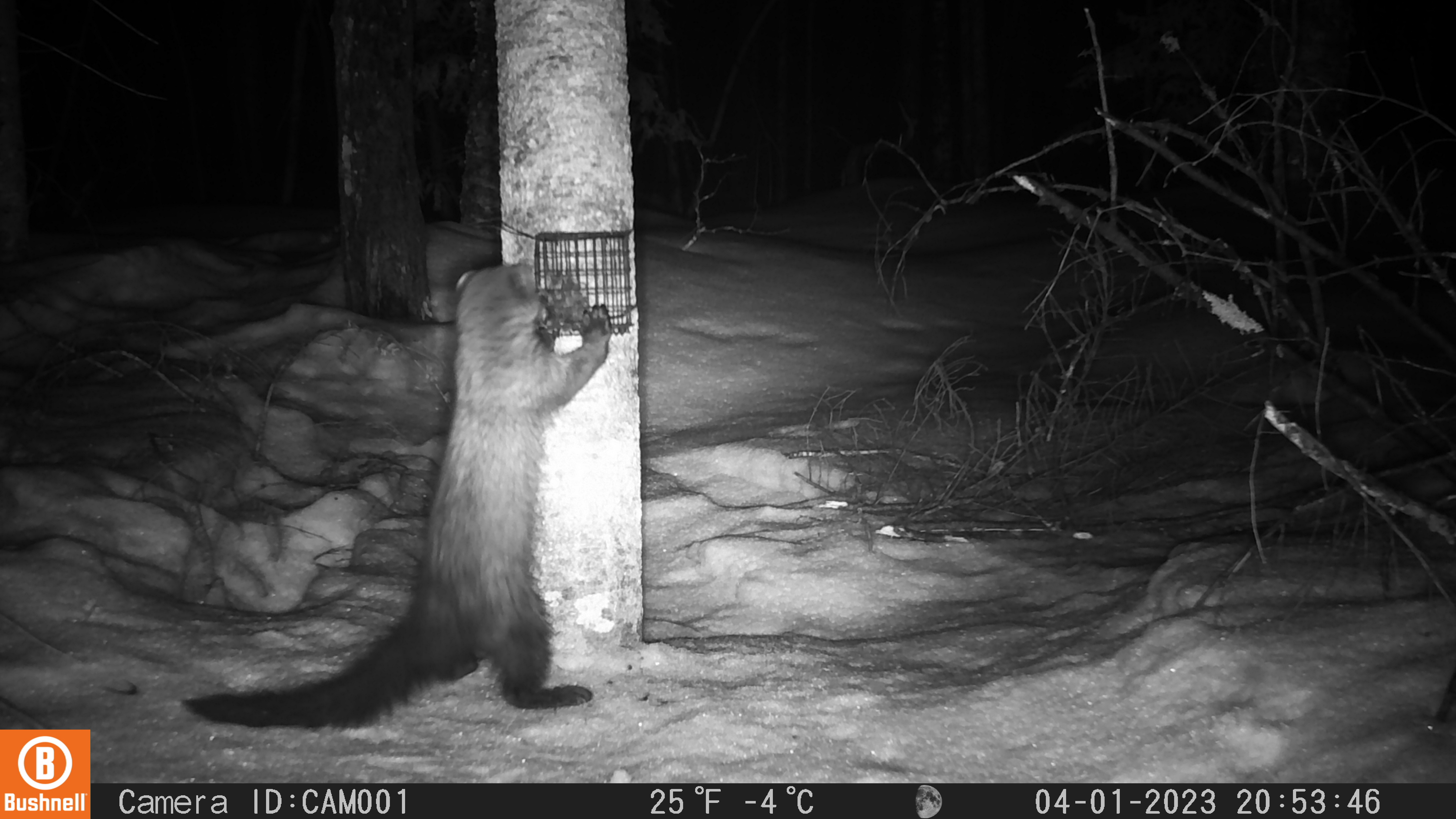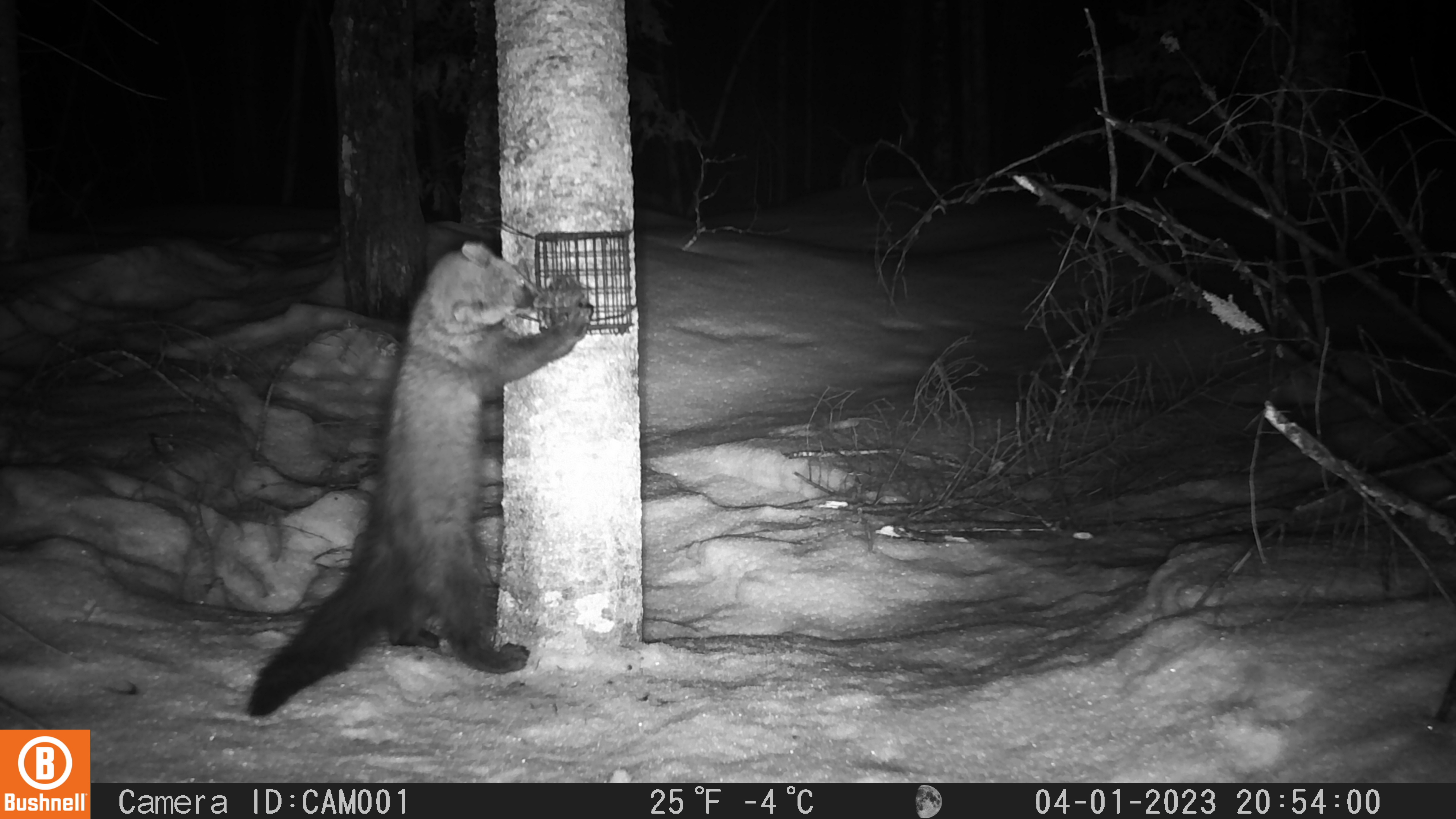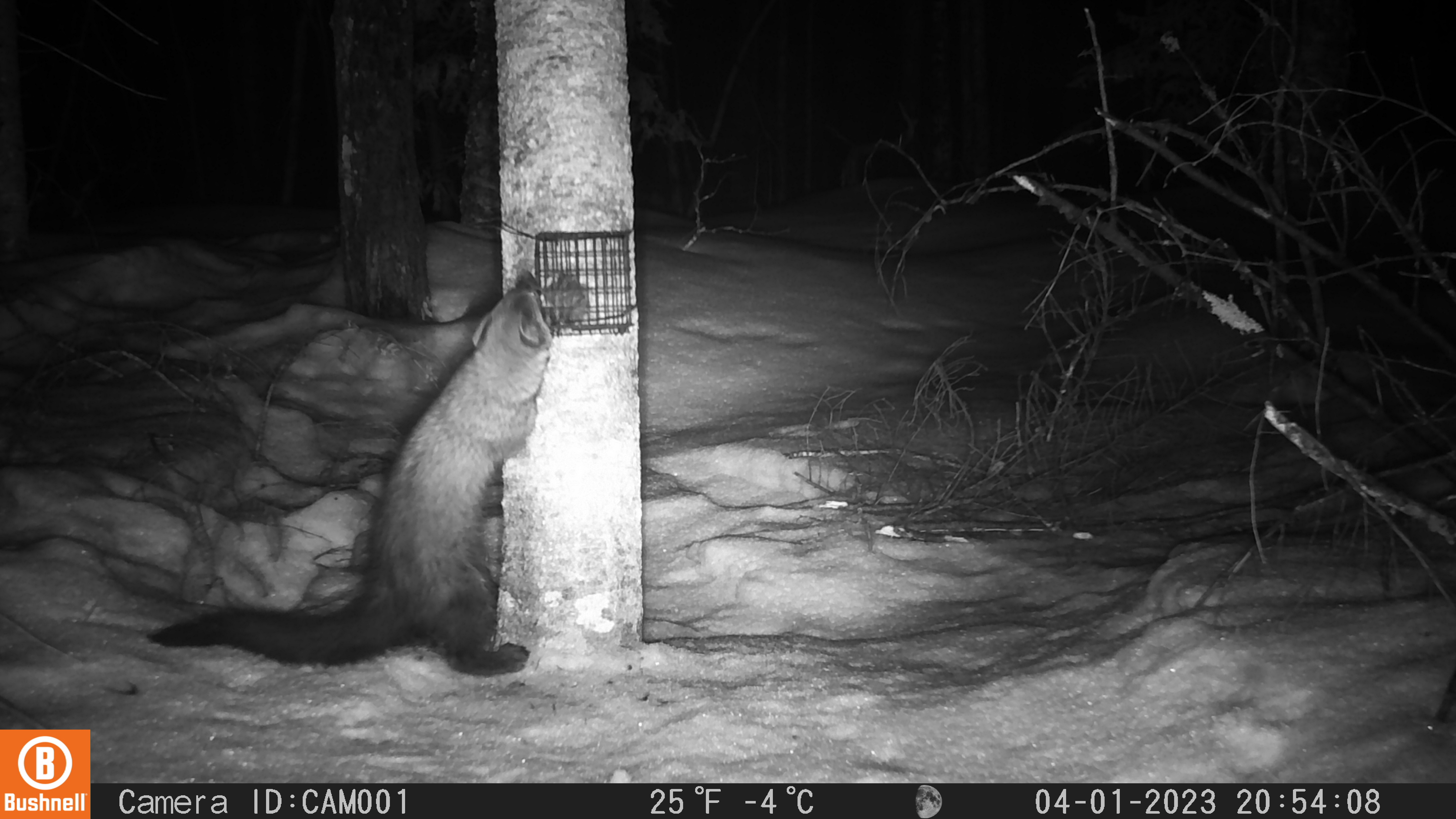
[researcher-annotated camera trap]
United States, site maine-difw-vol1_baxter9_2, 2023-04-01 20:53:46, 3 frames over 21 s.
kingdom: Animalia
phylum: Chordata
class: Mammalia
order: Carnivora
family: Mustelidae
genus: Pekania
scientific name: Pekania pennanti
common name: fisher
Fisher (Pekania pennanti).